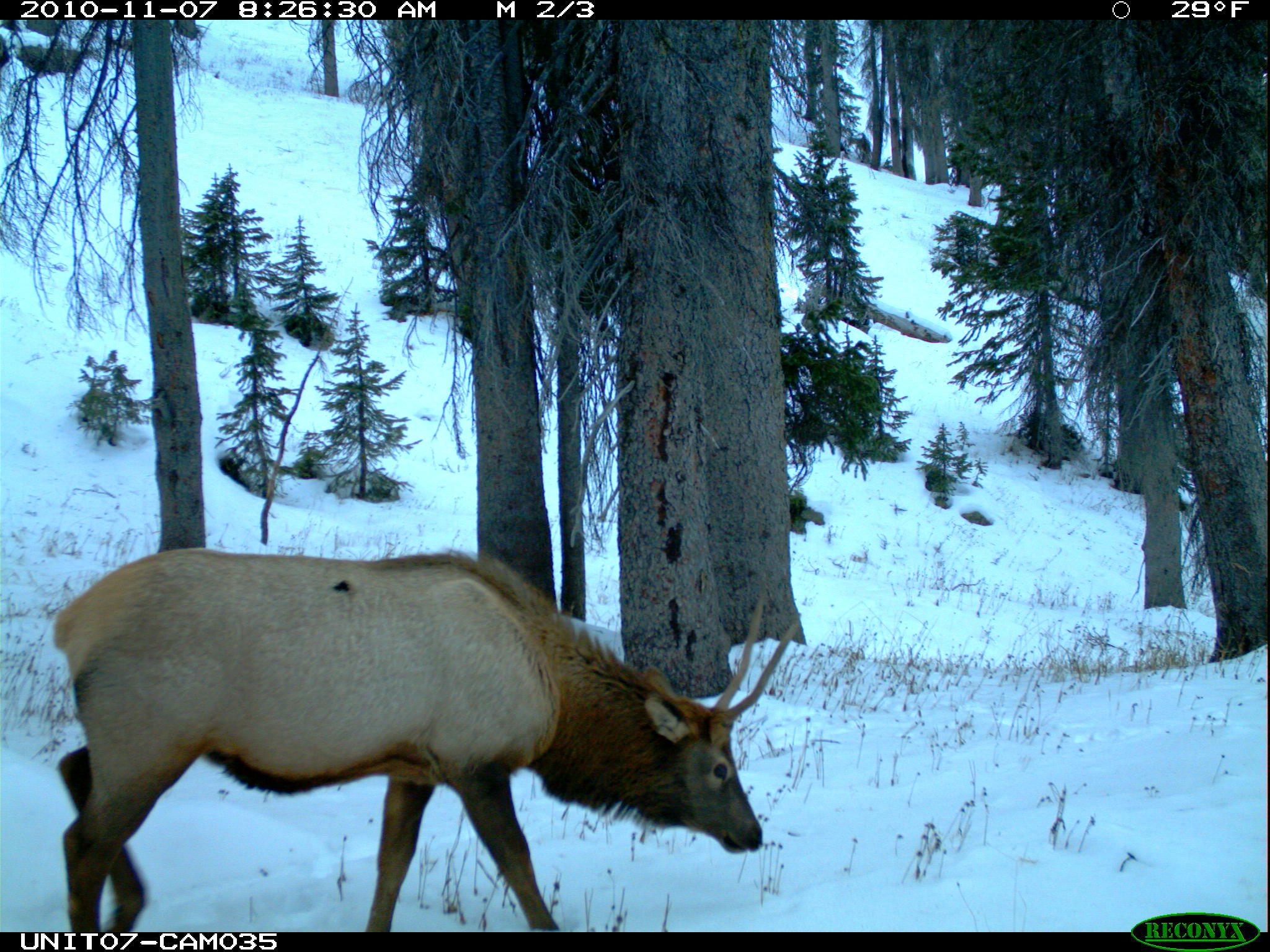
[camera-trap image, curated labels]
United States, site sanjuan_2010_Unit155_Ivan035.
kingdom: Animalia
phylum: Chordata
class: Mammalia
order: Artiodactyla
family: Cervidae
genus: Cervus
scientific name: Cervus elaphus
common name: red deer